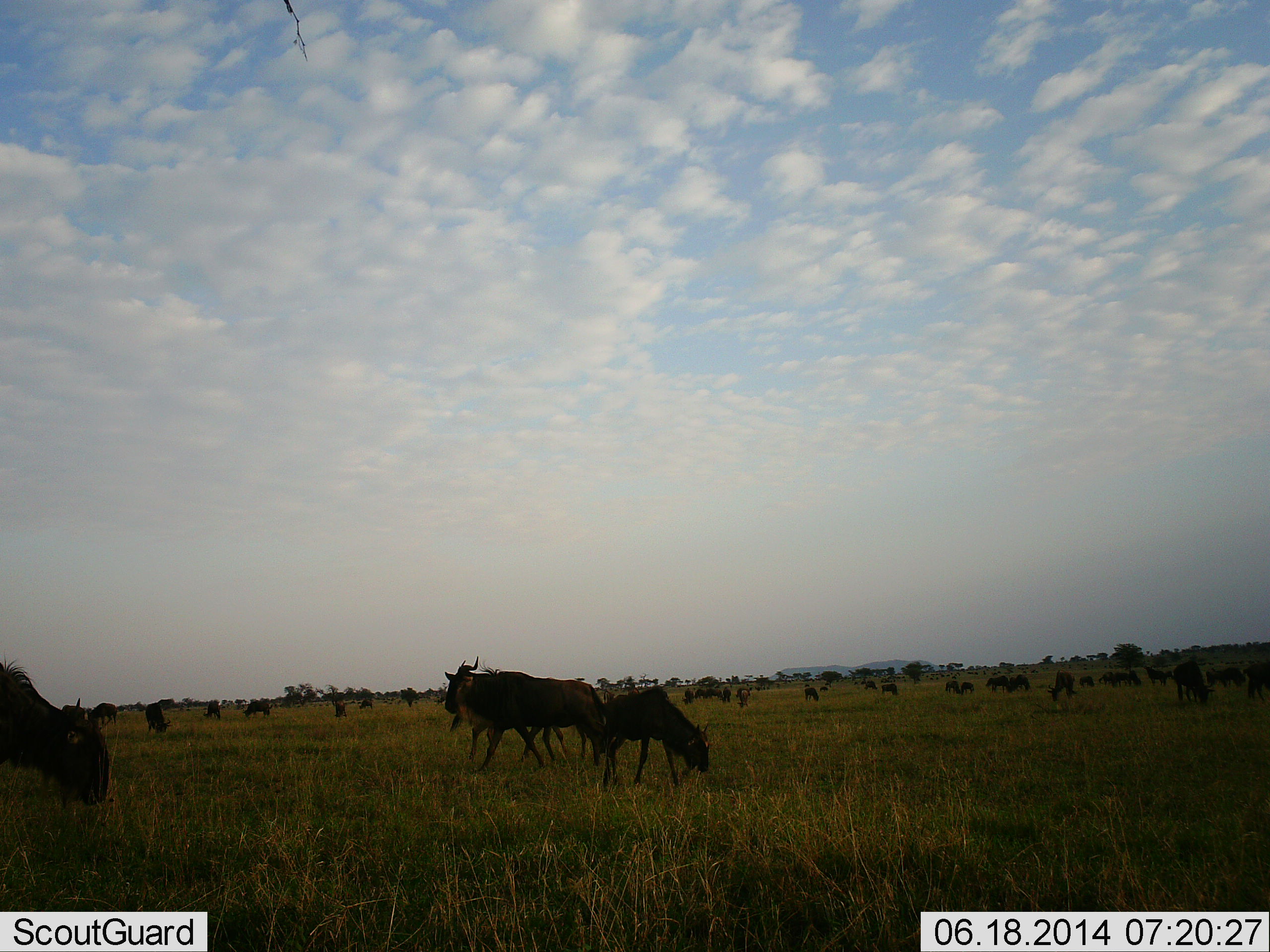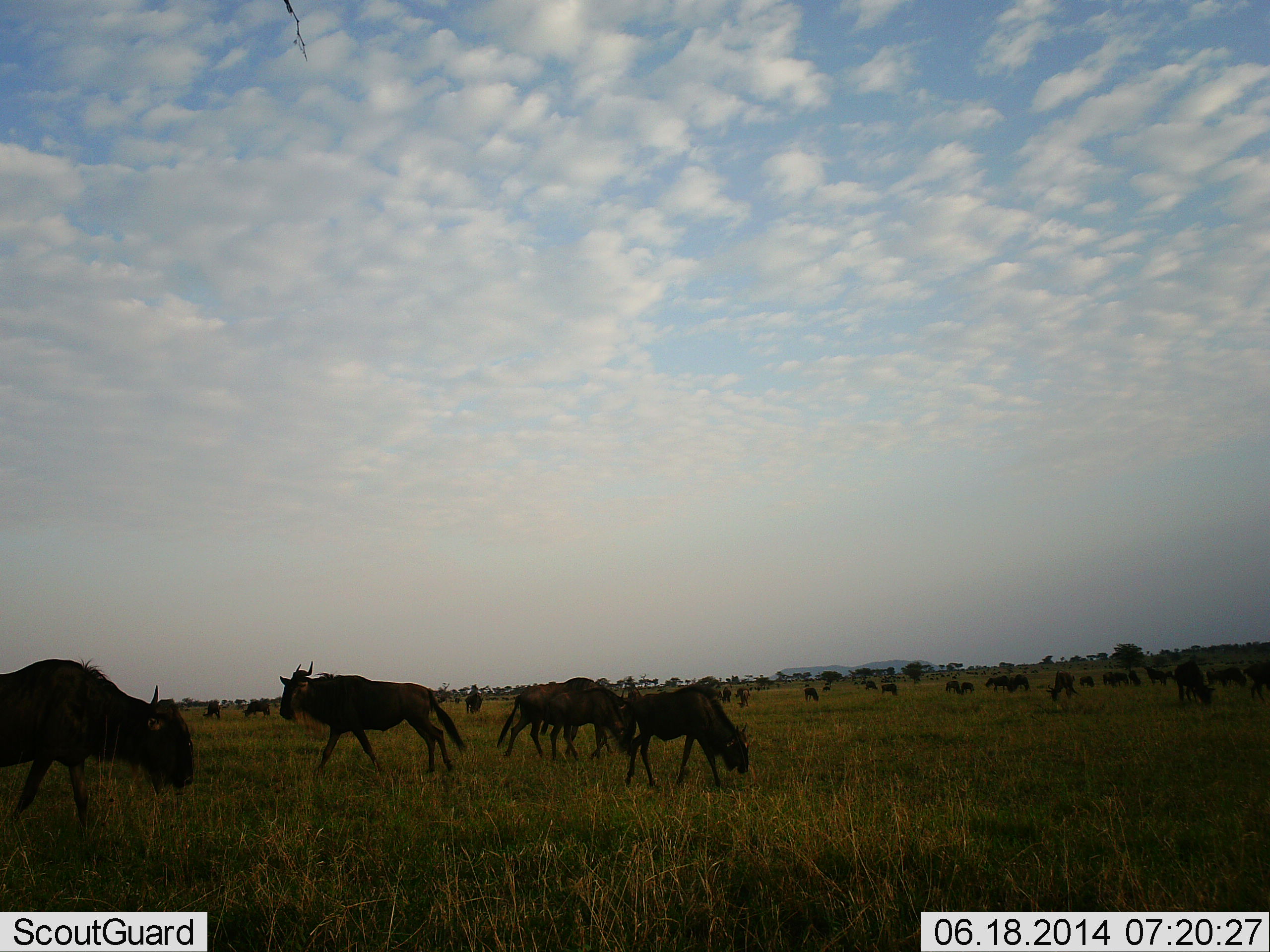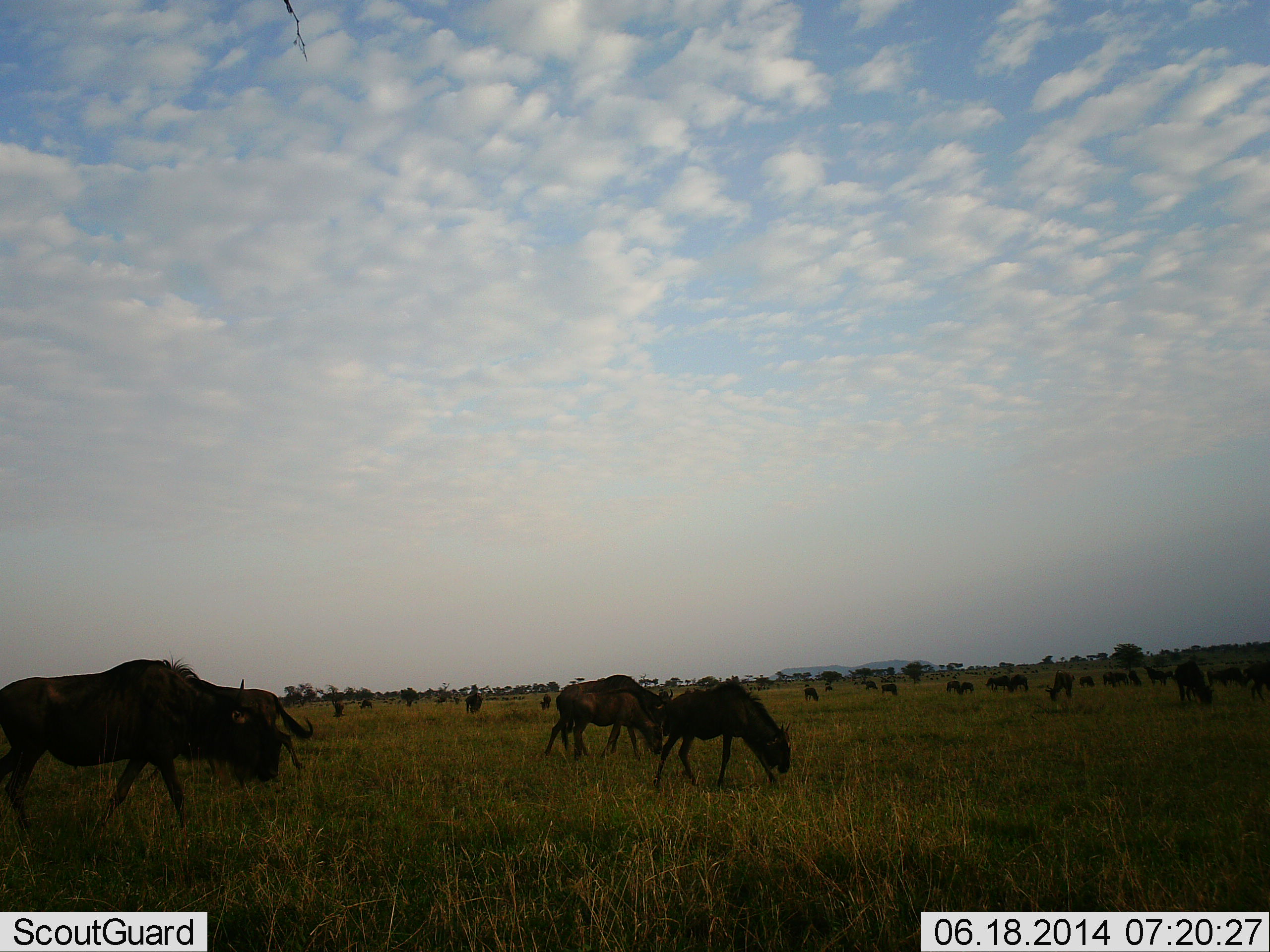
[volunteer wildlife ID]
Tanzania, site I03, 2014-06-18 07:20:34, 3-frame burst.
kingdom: Animalia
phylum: Chordata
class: Mammalia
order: Artiodactyla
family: Bovidae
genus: Connochaetes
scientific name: Connochaetes taurinus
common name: blue wildebeest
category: wildebeest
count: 11-50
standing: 50%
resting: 0%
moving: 60%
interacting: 10%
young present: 0%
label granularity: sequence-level